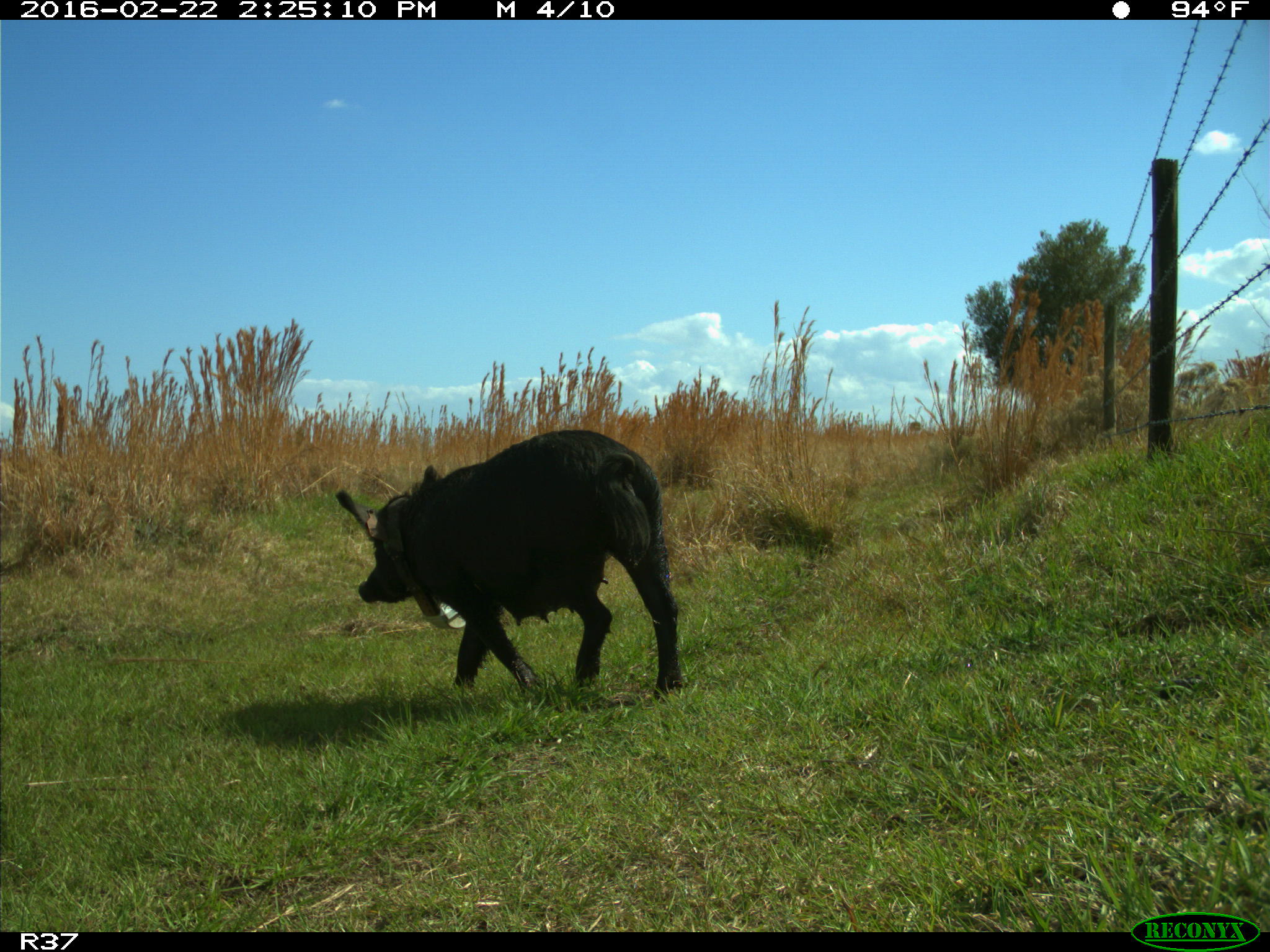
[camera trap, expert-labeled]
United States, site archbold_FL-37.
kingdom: Animalia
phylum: Chordata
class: Mammalia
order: Artiodactyla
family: Suidae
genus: Sus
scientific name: Sus scrofa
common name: wild boar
Sus scrofa (wild boar).